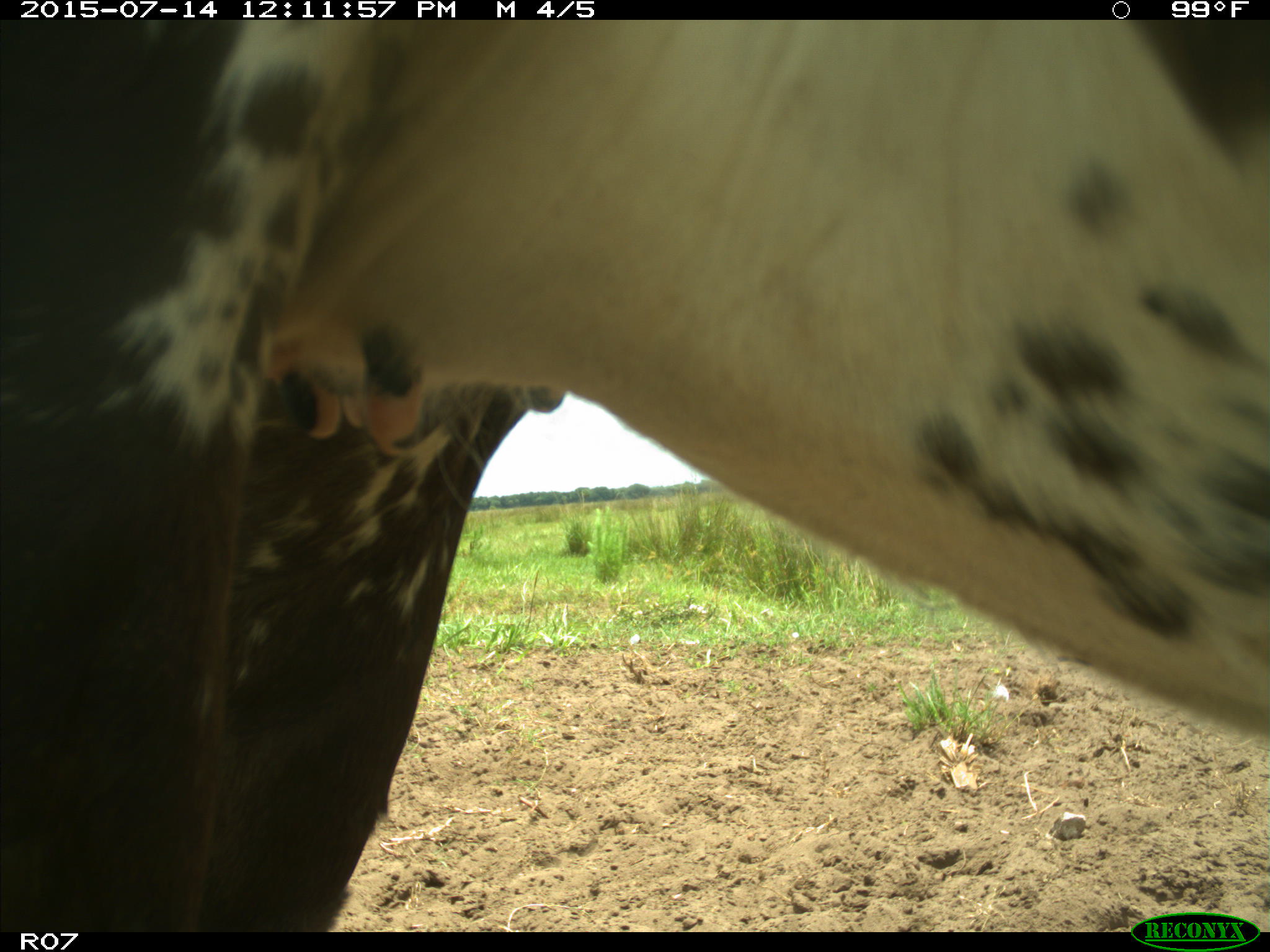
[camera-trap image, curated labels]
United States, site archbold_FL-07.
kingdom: Animalia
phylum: Chordata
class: Mammalia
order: Artiodactyla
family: Bovidae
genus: Bos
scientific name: Bos taurus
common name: domestic cow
Bos taurus (domestic cow).